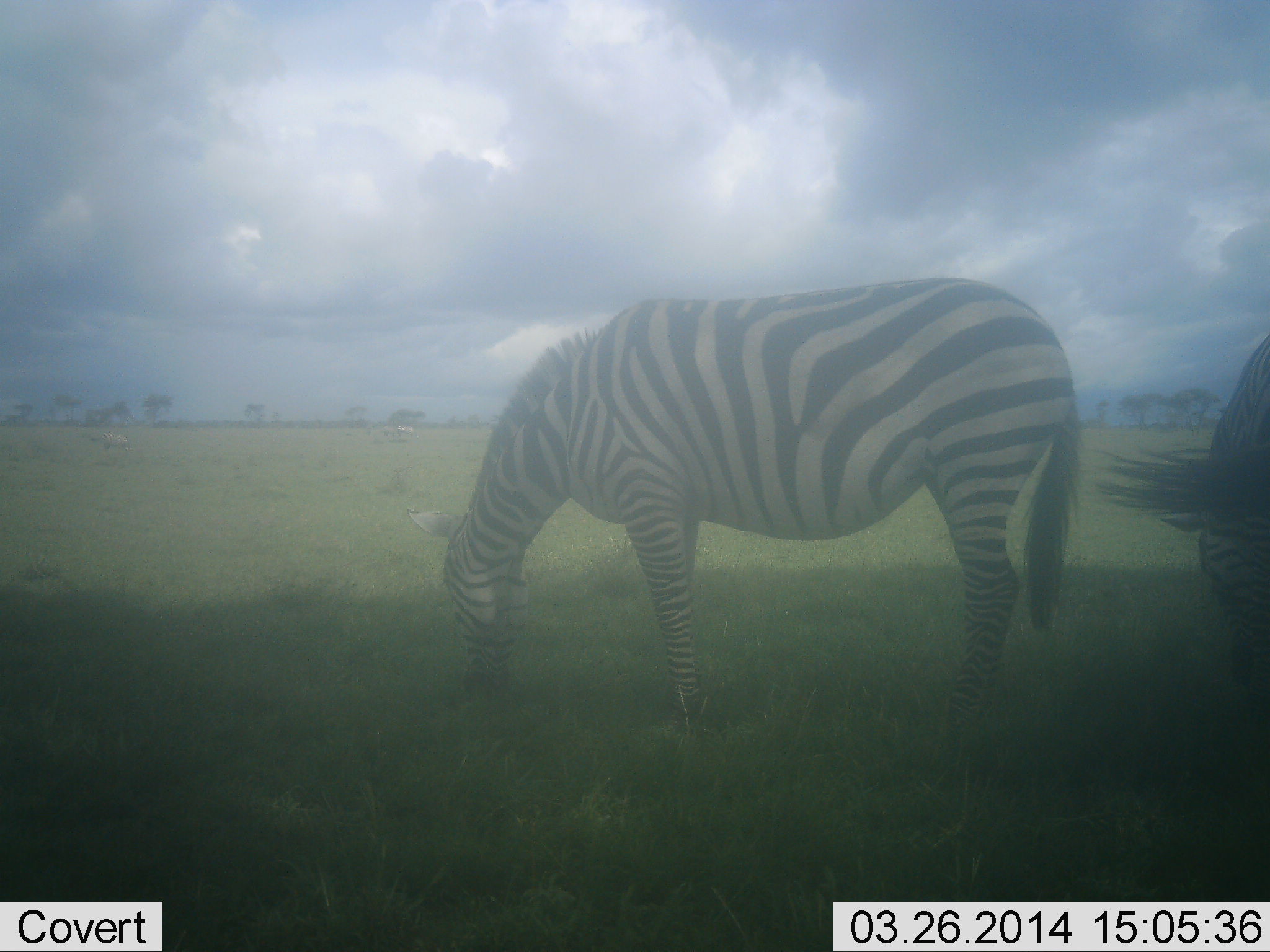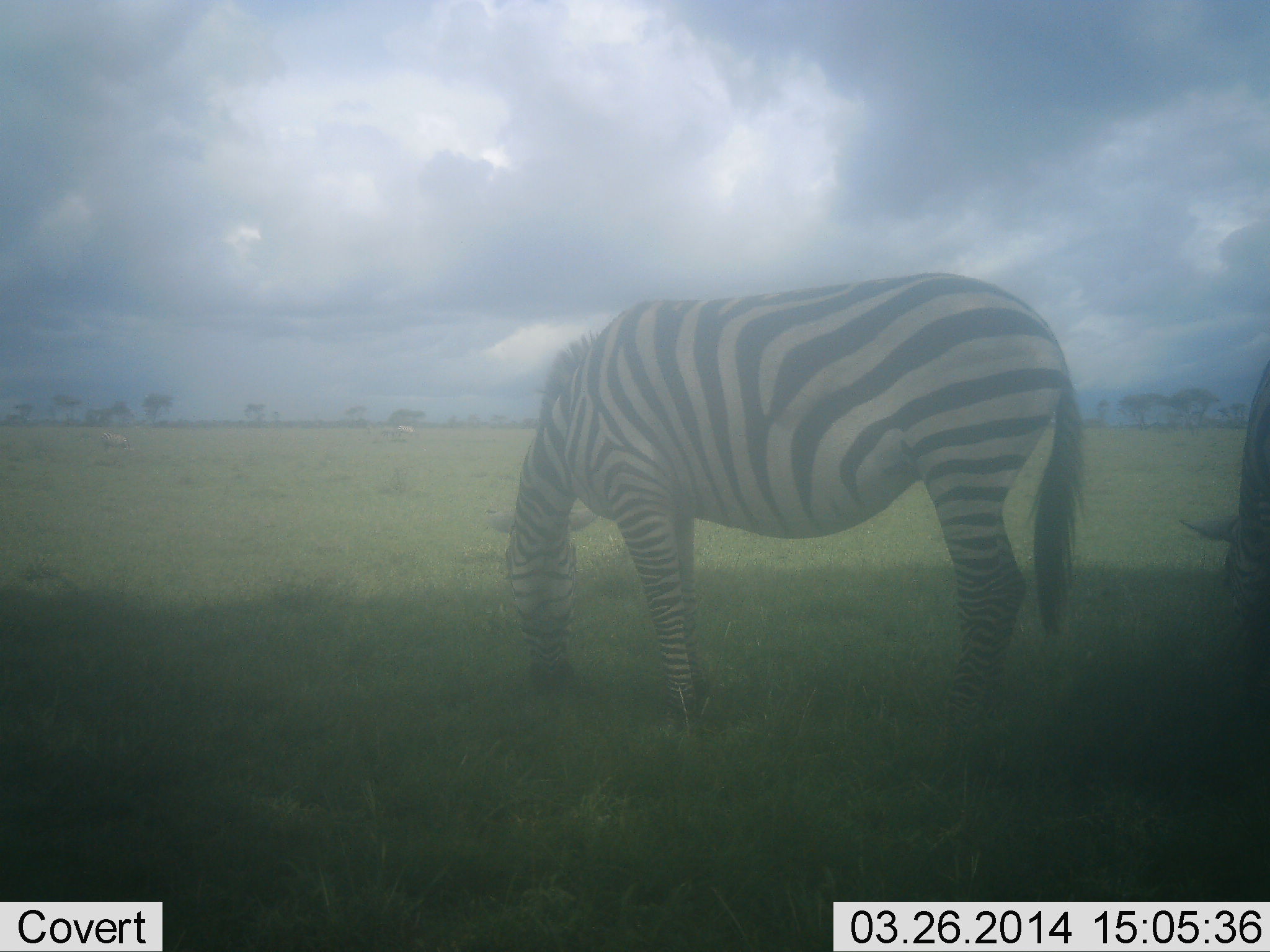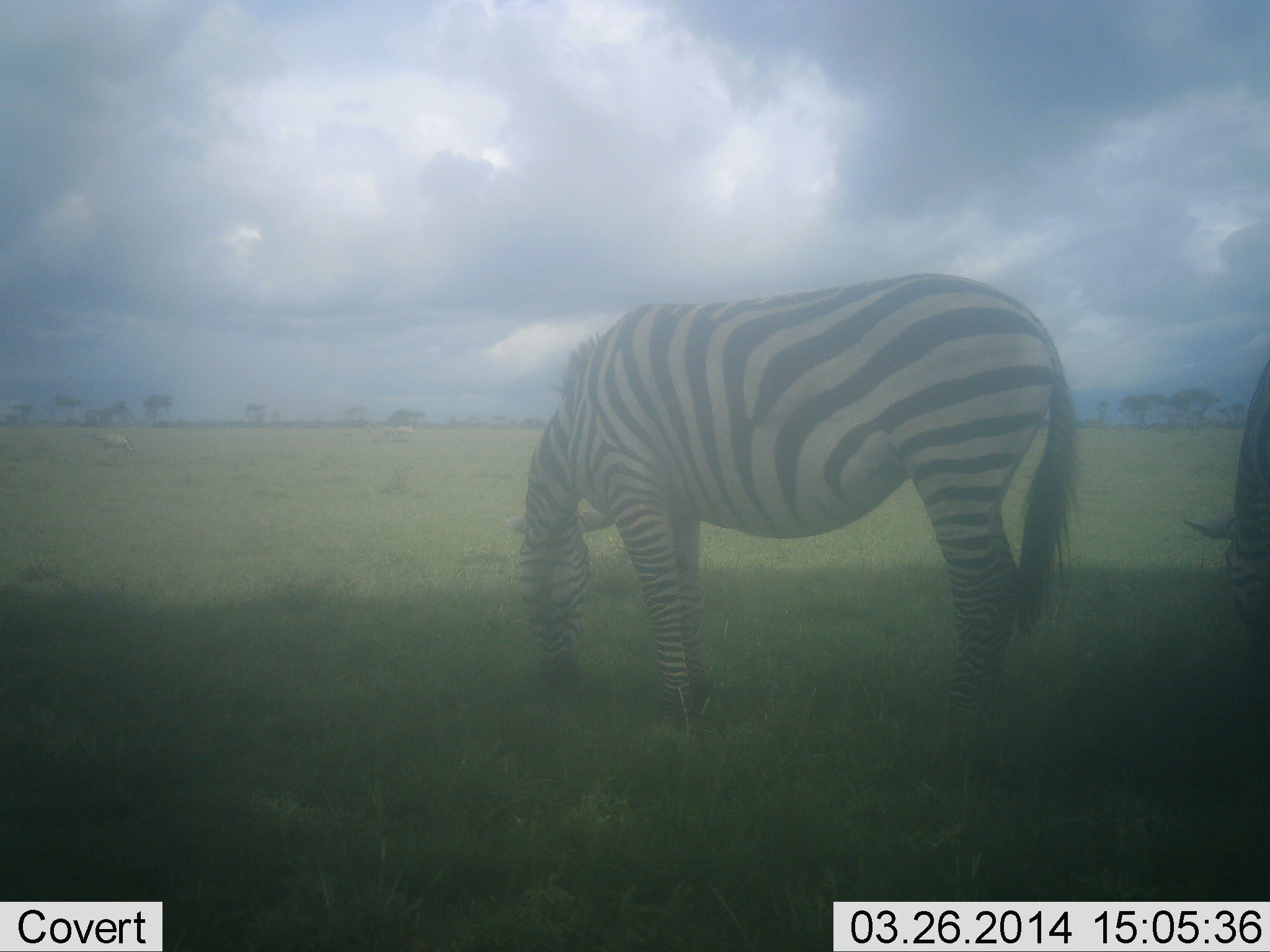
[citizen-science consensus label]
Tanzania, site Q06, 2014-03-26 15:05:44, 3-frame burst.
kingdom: Animalia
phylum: Chordata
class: Mammalia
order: Perissodactyla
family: Equidae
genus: Equus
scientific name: Equus quagga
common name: plains zebra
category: zebra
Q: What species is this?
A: Zebra (plains zebra) (Equus quagga).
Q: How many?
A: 2.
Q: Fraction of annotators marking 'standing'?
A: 20%.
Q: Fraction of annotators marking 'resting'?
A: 0%.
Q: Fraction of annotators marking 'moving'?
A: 0%.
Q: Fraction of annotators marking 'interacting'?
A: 0%.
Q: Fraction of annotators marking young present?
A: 0%.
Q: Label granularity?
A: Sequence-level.